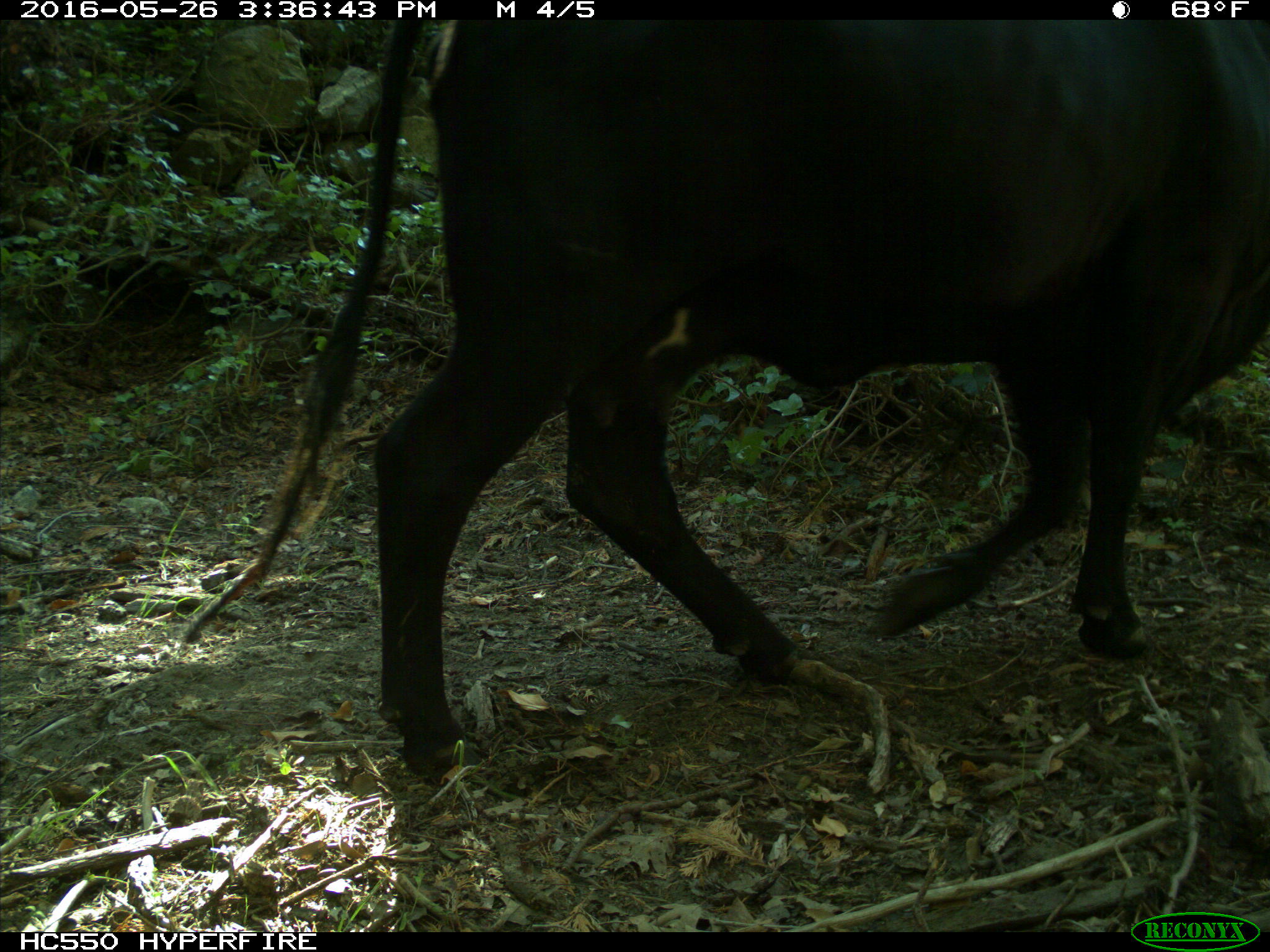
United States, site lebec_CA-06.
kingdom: Animalia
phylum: Chordata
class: Mammalia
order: Artiodactyla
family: Bovidae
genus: Bos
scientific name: Bos taurus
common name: domestic cow